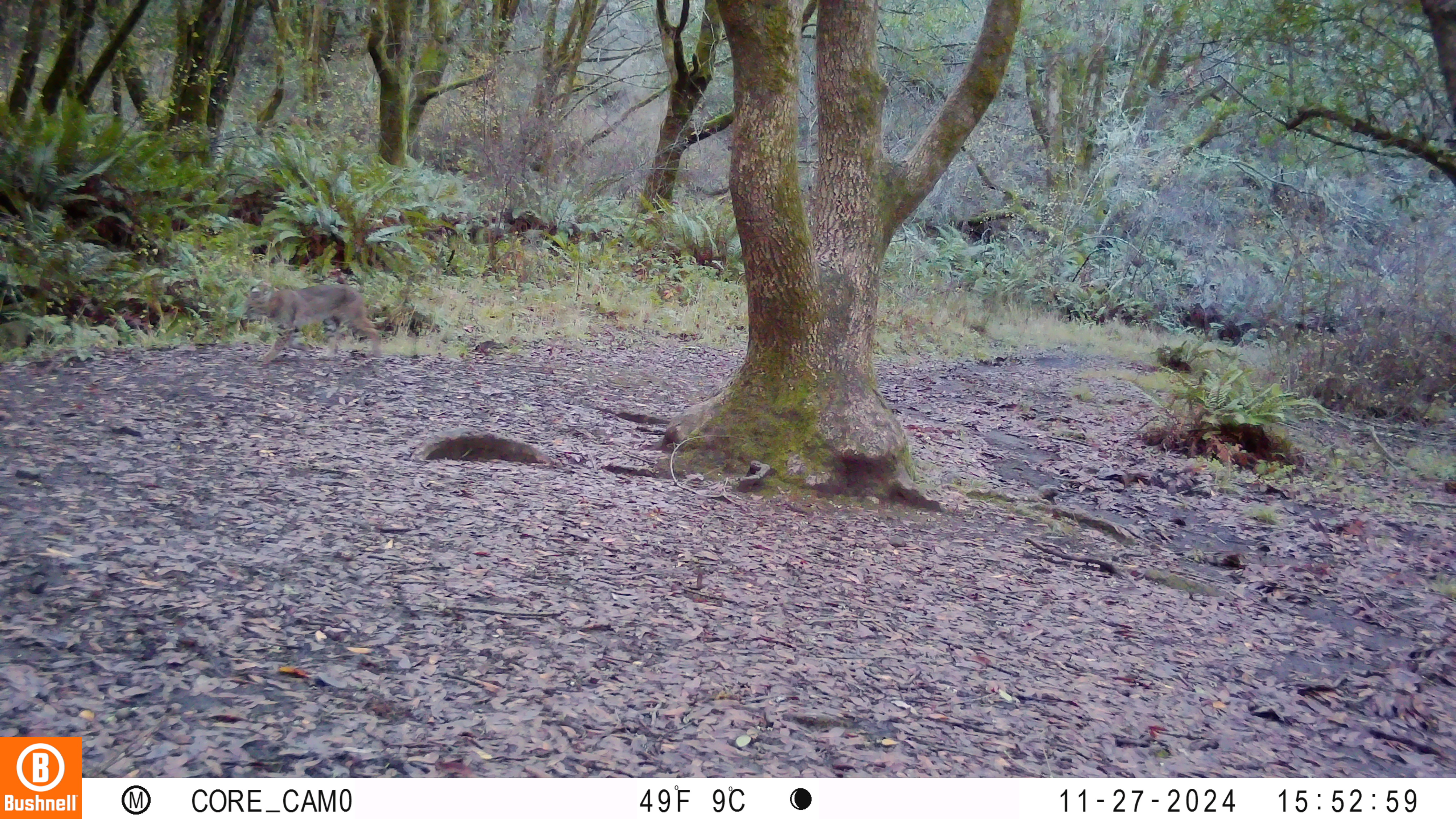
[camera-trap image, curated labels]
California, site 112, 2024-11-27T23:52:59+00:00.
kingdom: Animalia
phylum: Chordata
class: Mammalia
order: Carnivora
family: Felidae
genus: Lynx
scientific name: Lynx rufus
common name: bobcat